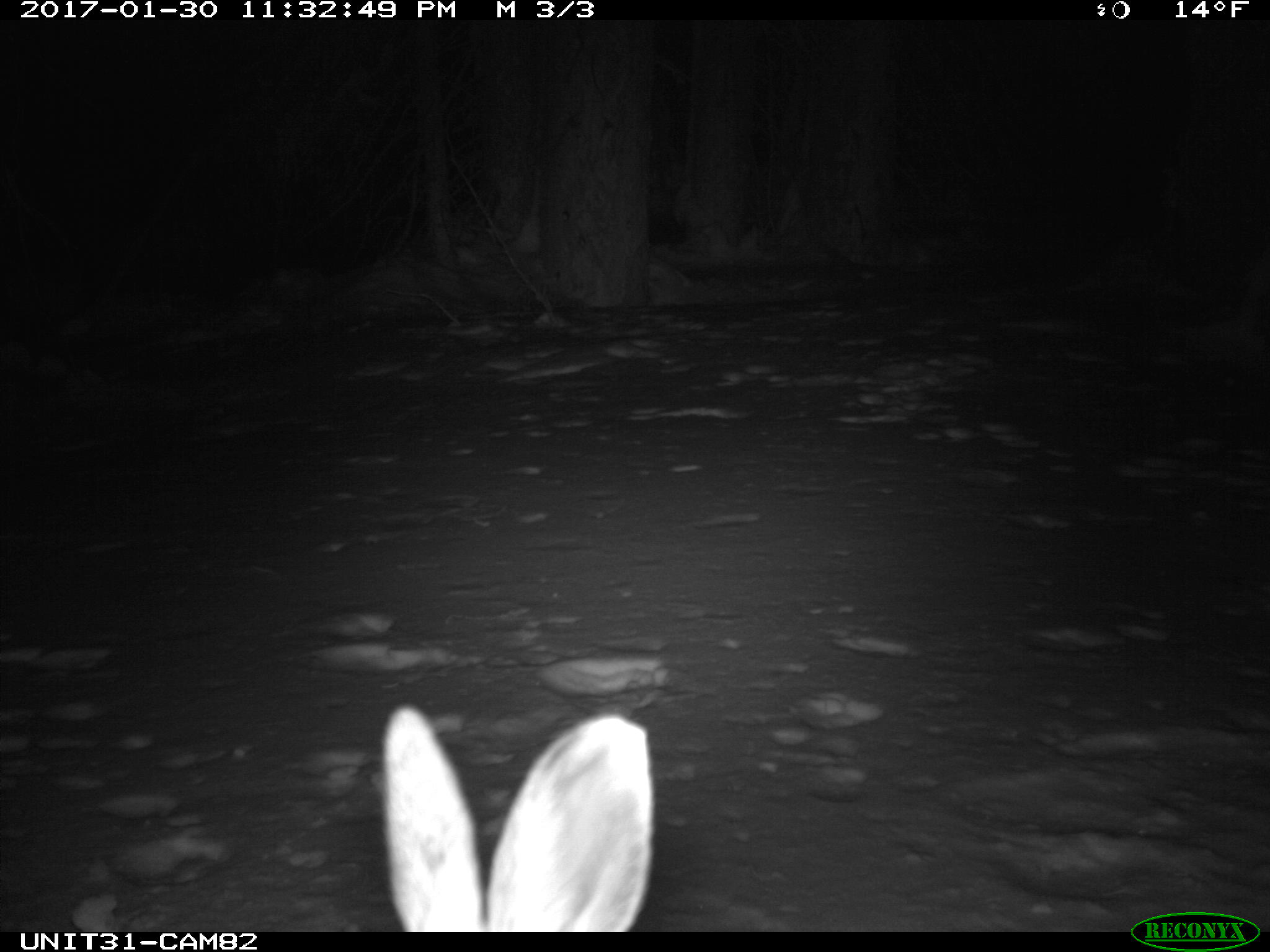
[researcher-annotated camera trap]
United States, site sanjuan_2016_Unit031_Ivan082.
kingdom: Animalia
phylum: Chordata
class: Mammalia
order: Lagomorpha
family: Leporidae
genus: Lepus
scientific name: Lepus americanus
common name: snowshoe hare